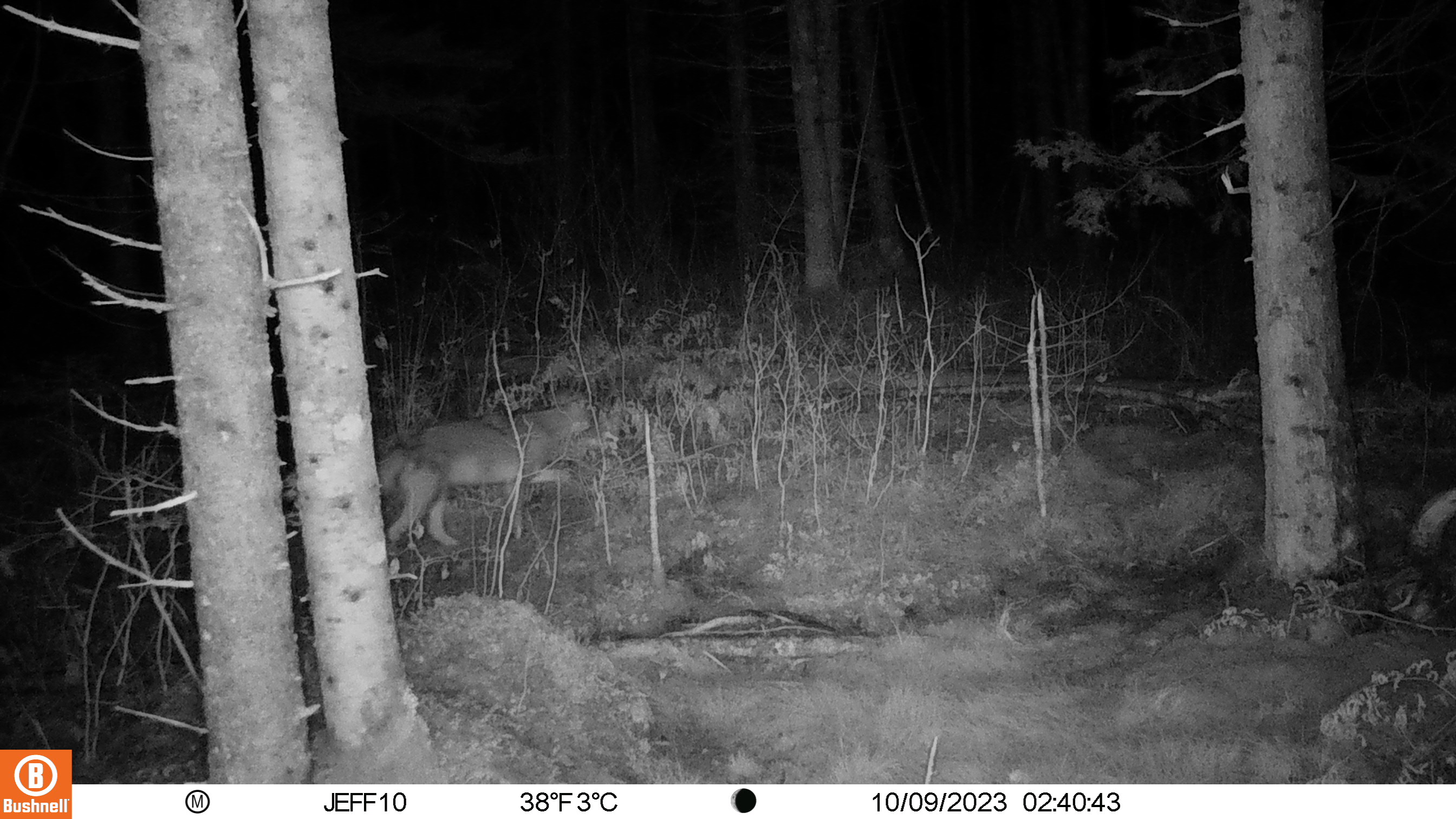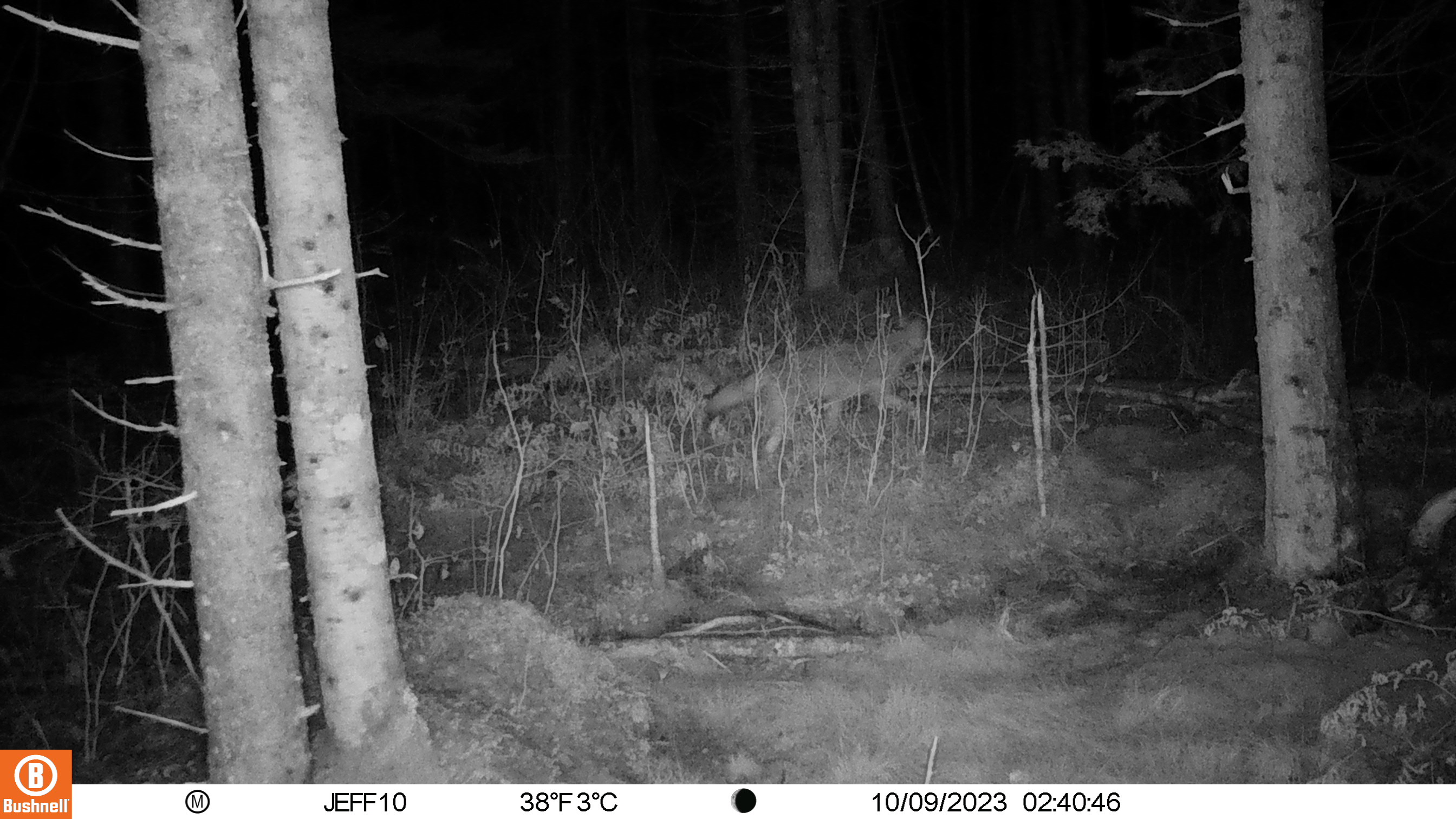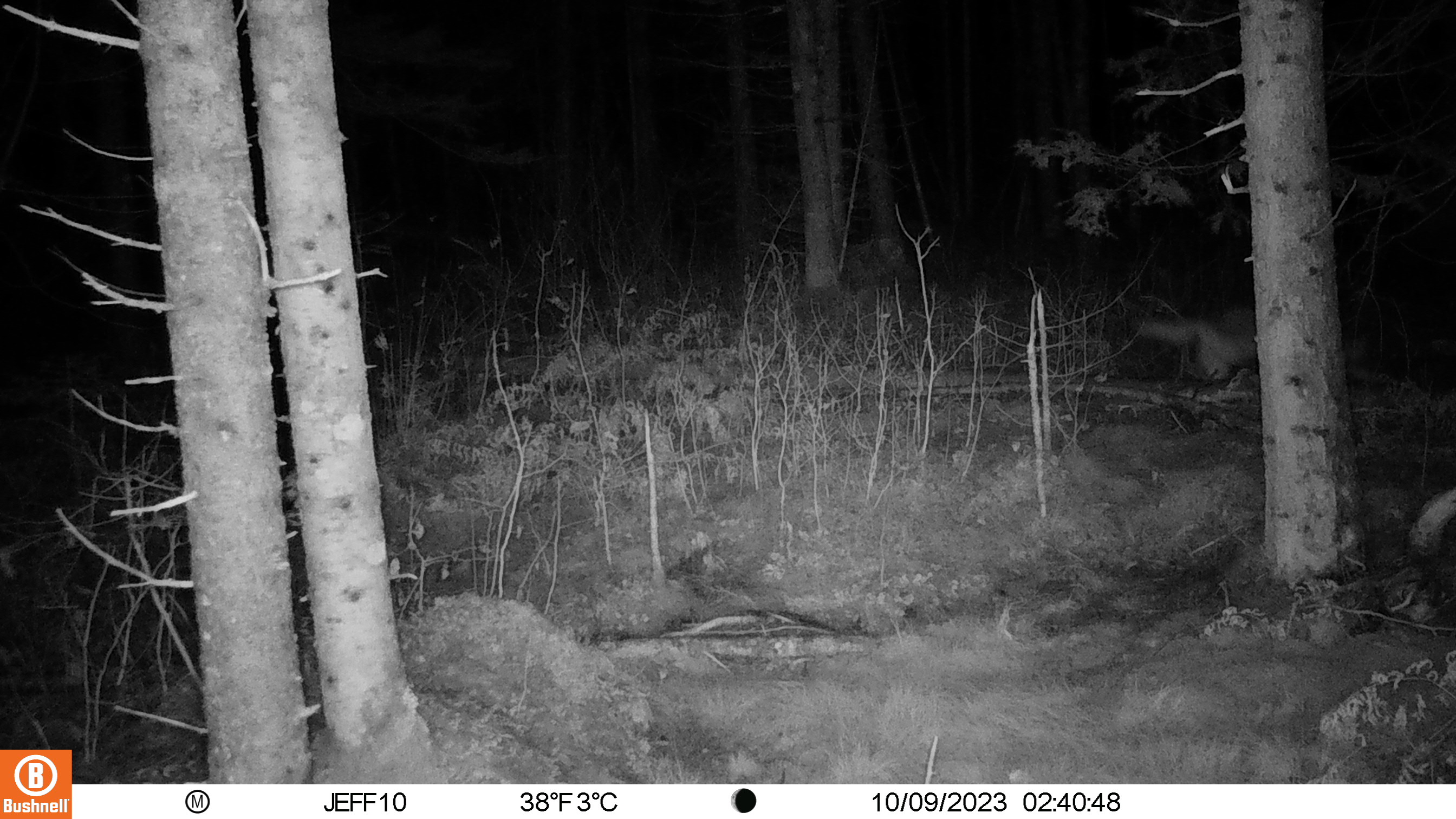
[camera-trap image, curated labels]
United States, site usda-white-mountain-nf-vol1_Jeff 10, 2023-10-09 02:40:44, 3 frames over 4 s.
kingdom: Animalia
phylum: Chordata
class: Mammalia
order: Carnivora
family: Canidae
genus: Canis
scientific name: Canis latrans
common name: coyote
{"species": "coyote (Canis latrans)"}